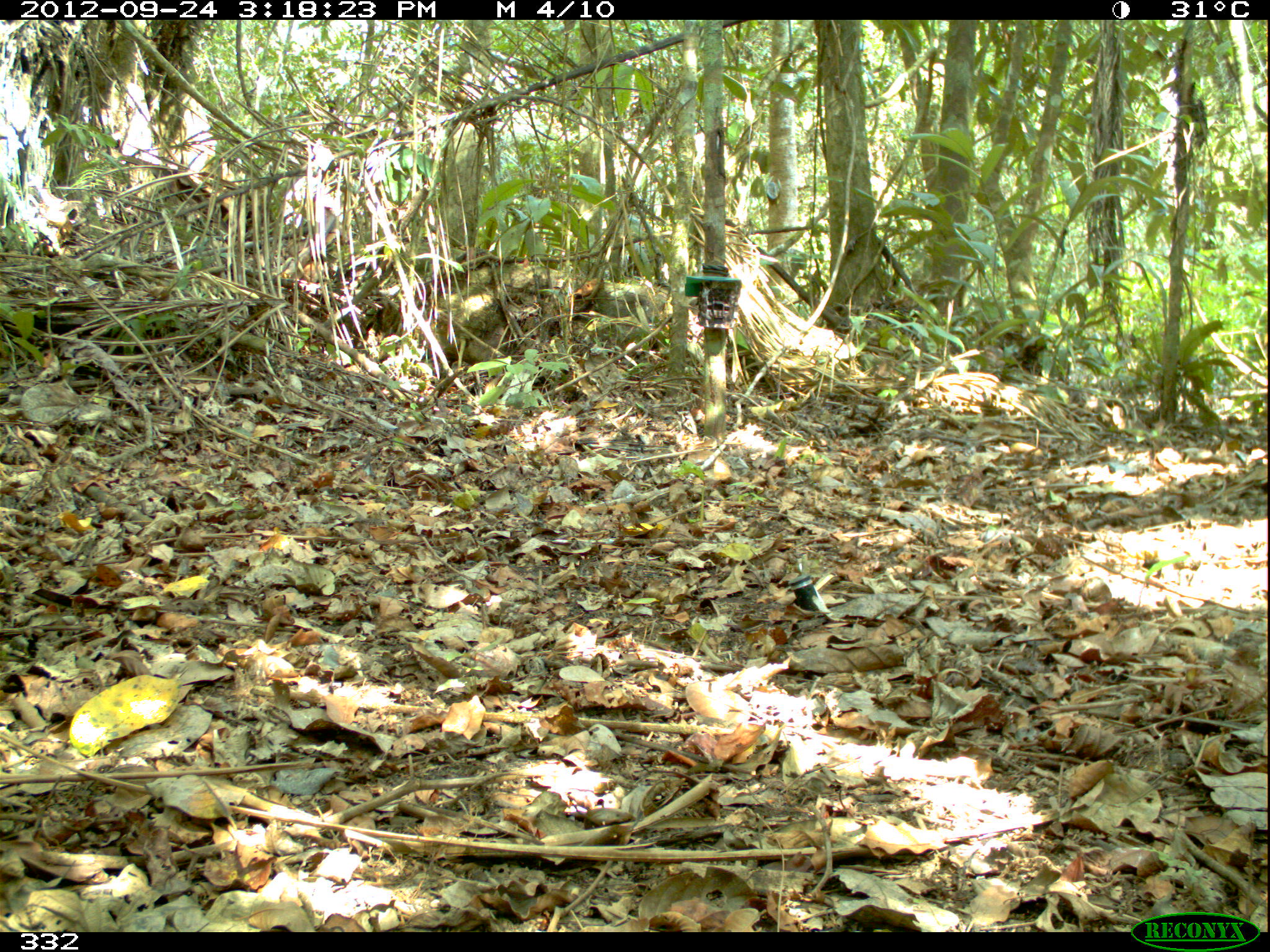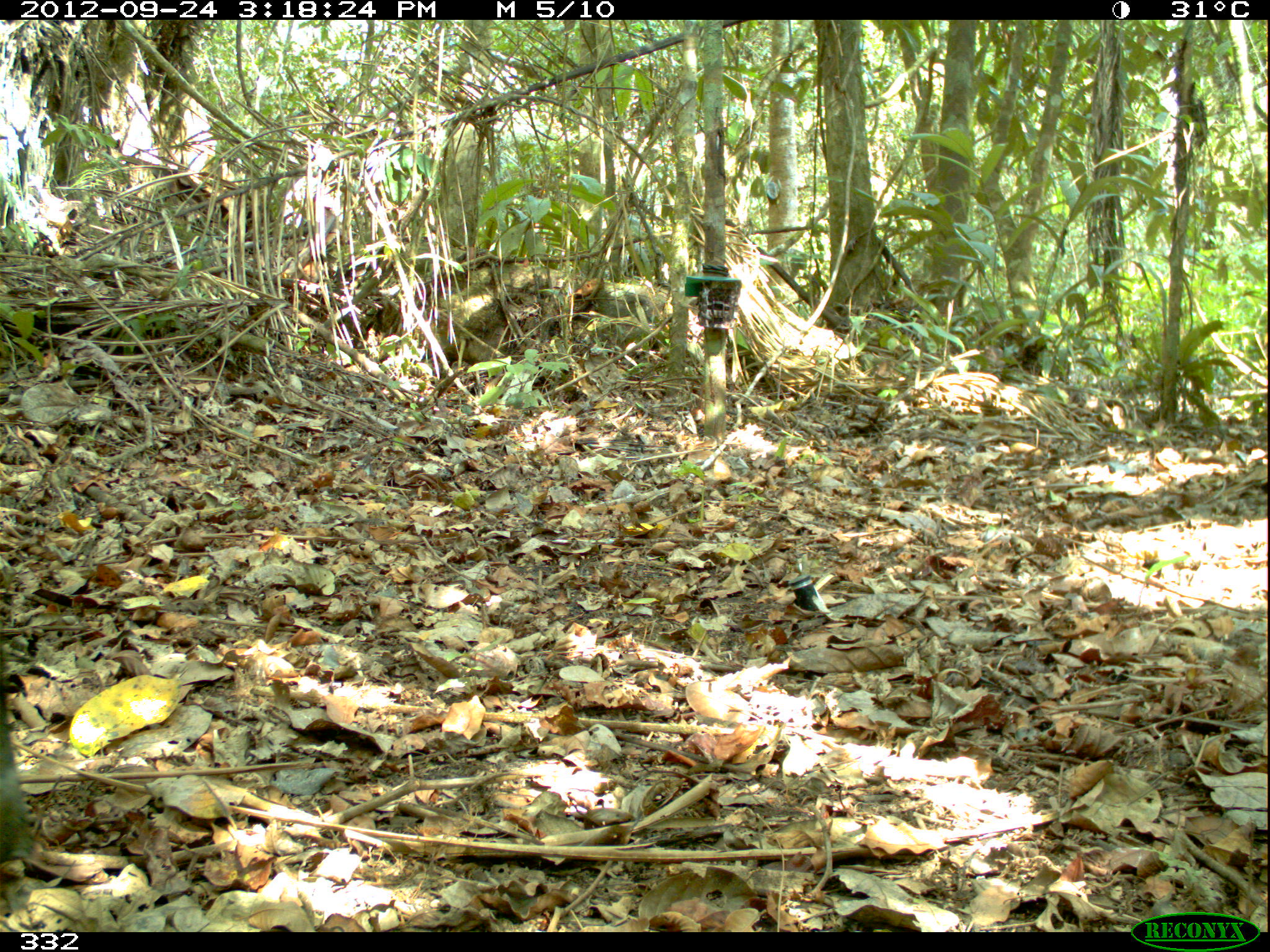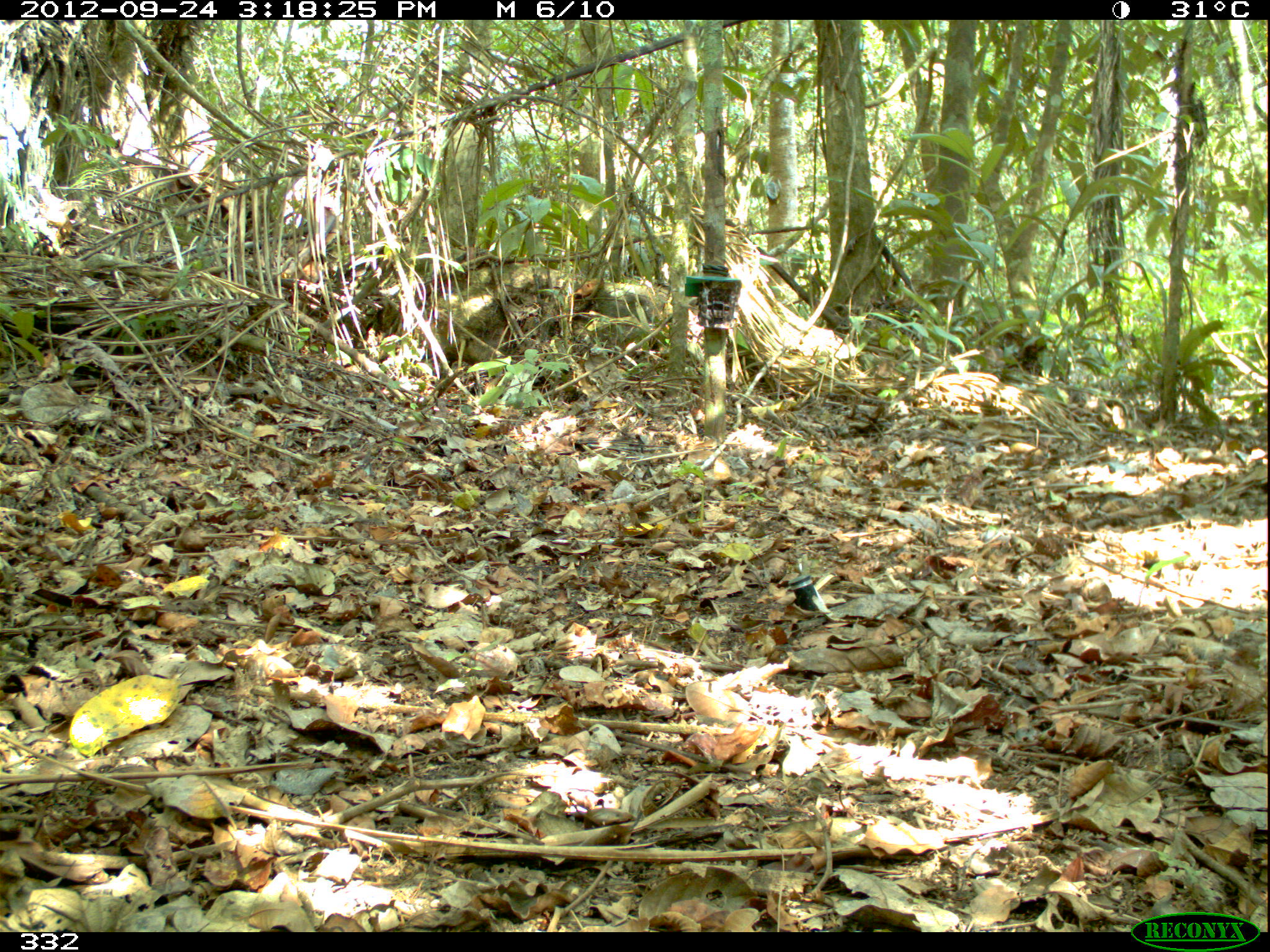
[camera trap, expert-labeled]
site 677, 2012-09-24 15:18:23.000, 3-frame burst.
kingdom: Animalia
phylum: Chordata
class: Mammalia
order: Artiodactyla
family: Tayassuidae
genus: Pecari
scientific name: Pecari tajacu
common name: collared peccary